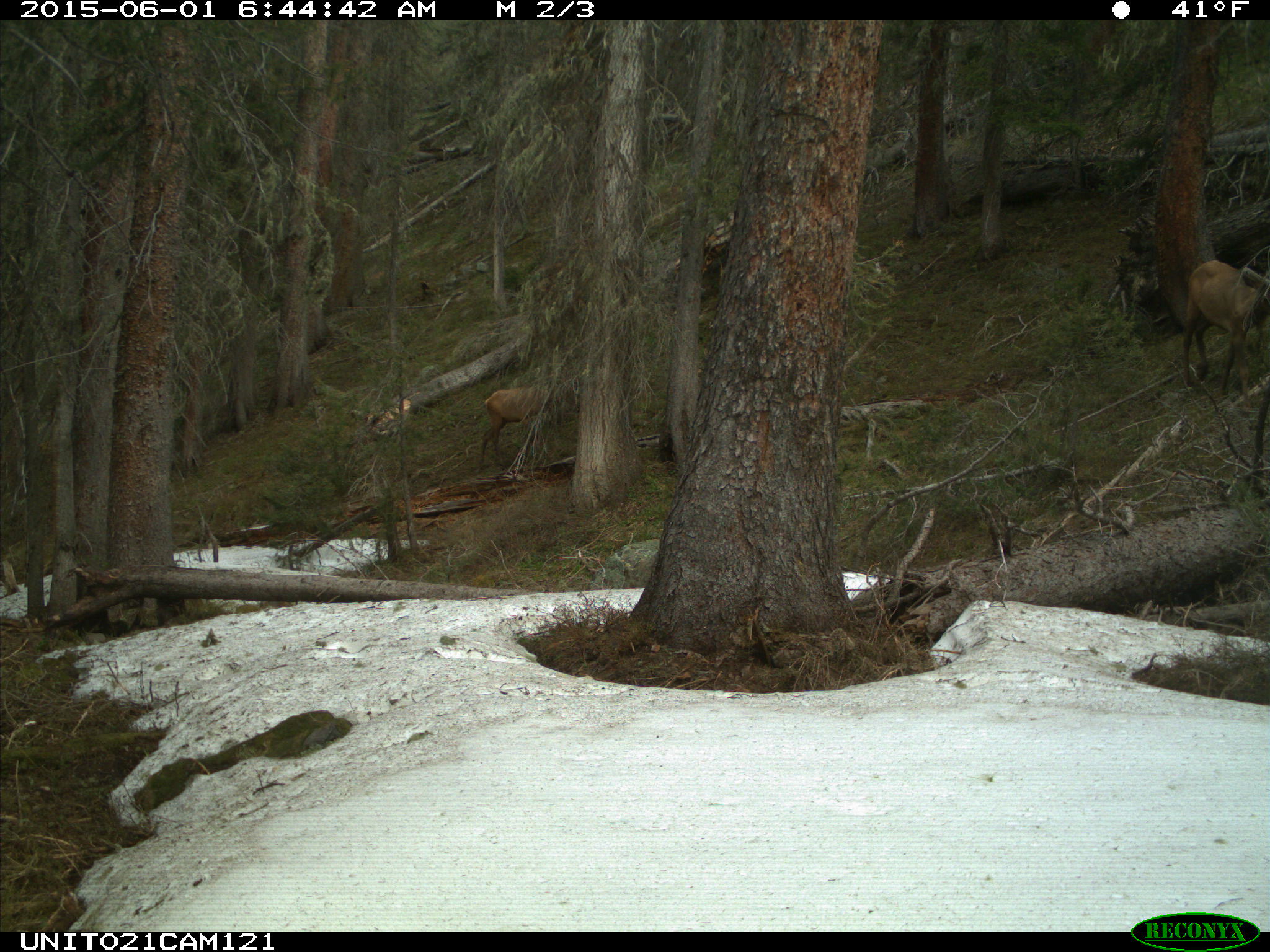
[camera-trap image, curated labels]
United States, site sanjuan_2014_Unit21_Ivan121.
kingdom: Animalia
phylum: Chordata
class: Mammalia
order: Artiodactyla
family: Cervidae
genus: Cervus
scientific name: Cervus elaphus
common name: red deer